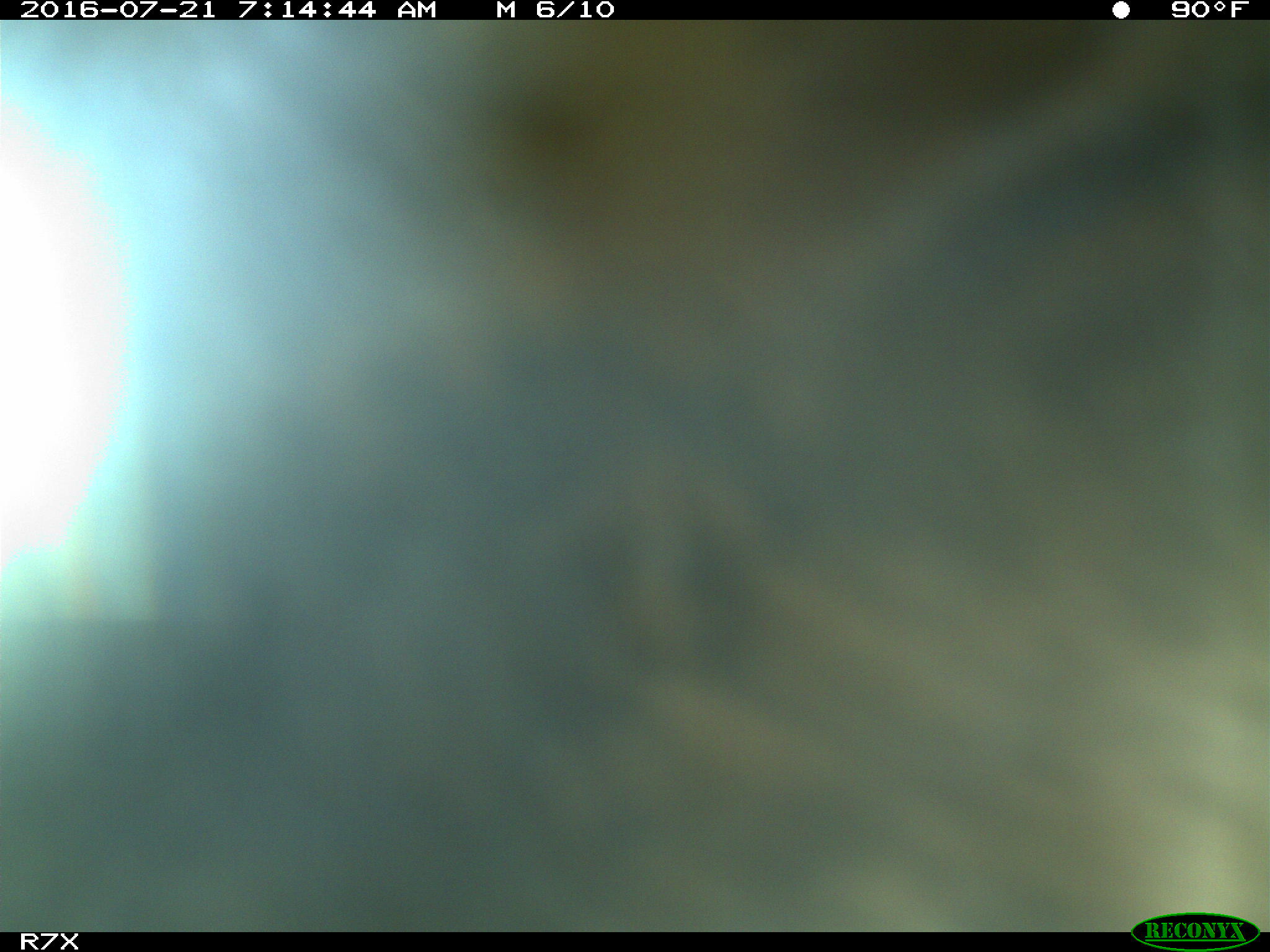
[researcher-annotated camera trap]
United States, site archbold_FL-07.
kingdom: Animalia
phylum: Chordata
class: Mammalia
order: Artiodactyla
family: Bovidae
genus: Bos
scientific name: Bos taurus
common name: domestic cow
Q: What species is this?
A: Bos taurus (domestic cow).